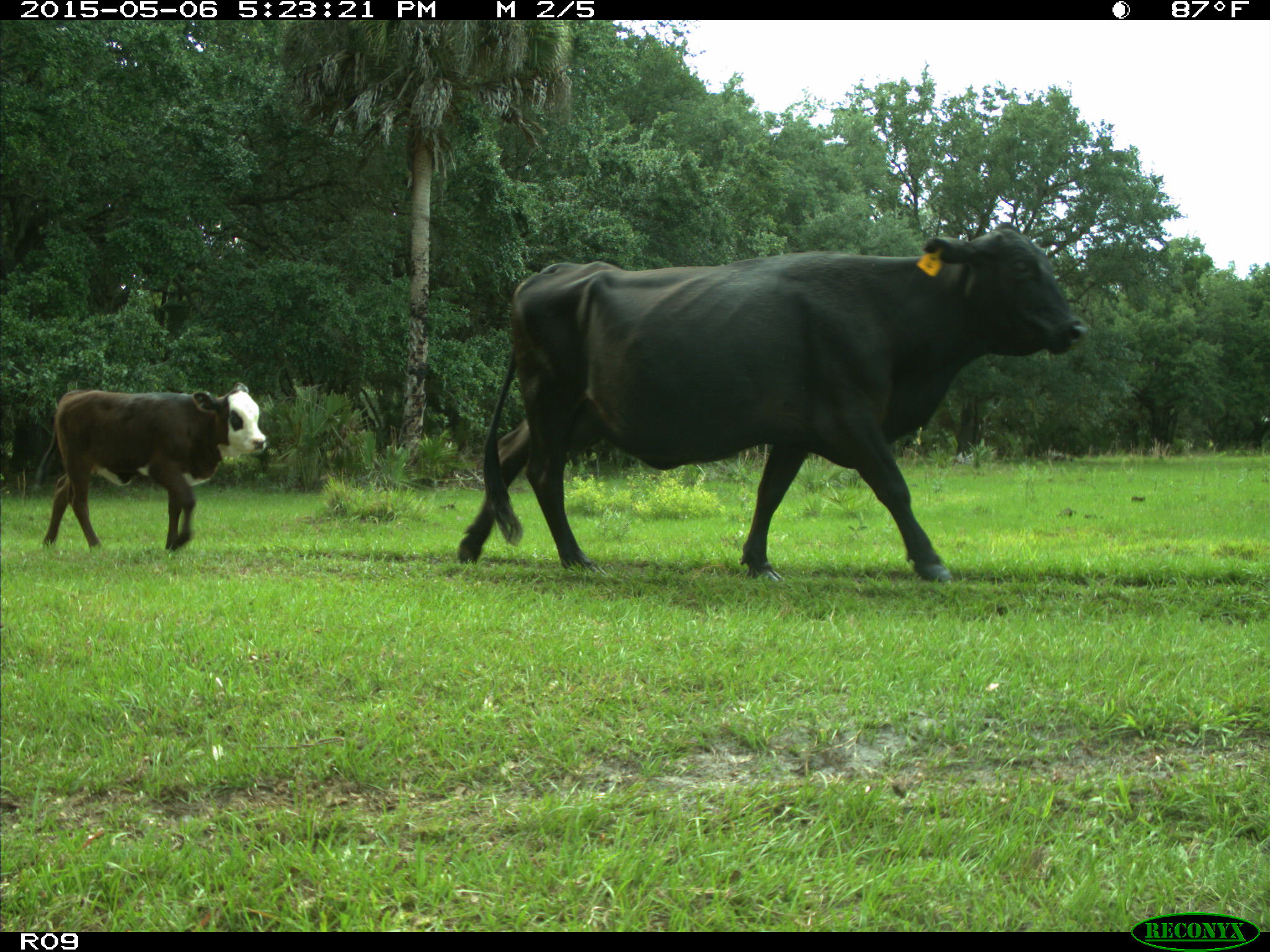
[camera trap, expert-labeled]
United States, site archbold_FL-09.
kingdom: Animalia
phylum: Chordata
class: Mammalia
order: Artiodactyla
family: Bovidae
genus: Bos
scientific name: Bos taurus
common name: domestic cow